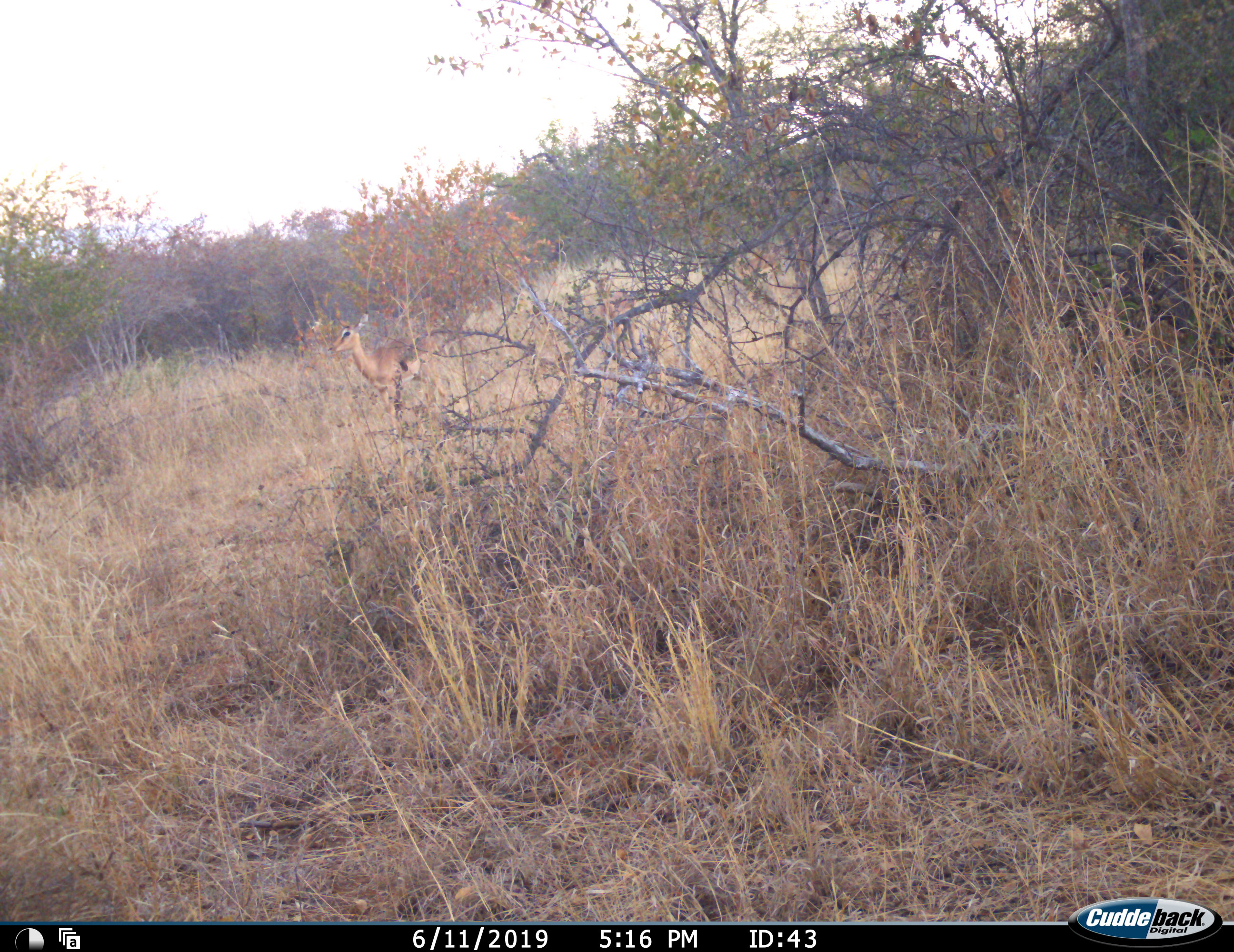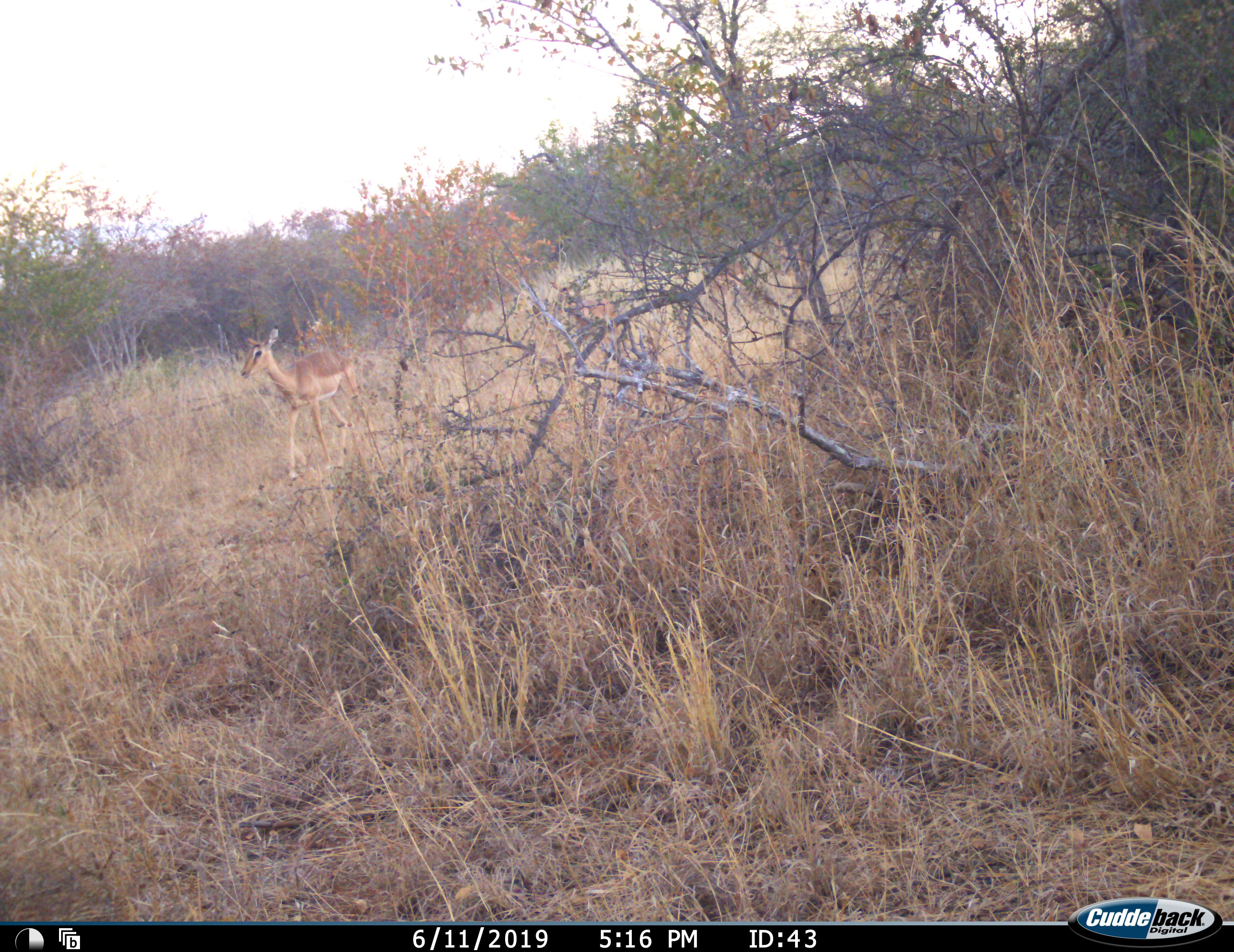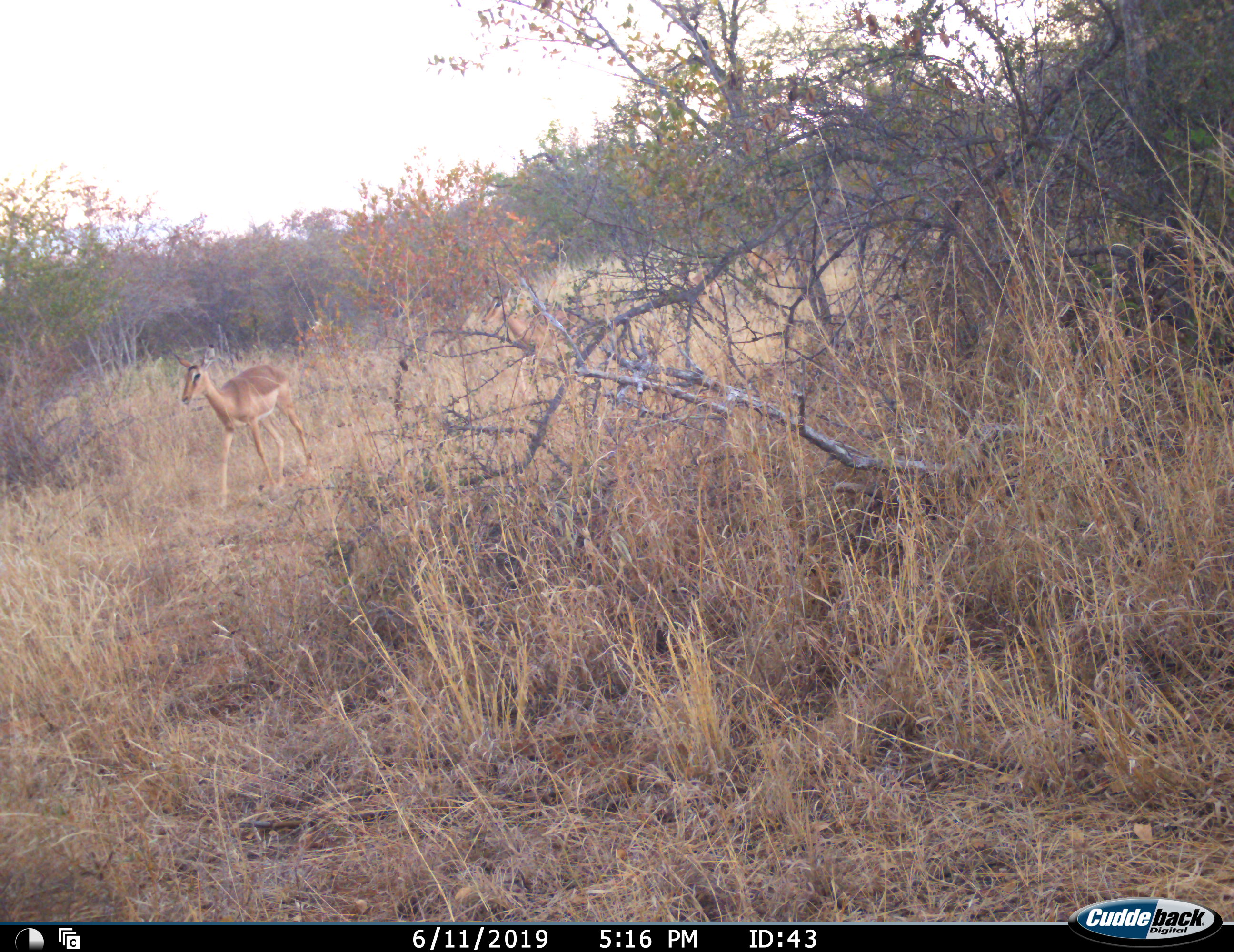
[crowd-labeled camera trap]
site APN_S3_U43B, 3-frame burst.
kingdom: Animalia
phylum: Chordata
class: Mammalia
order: Artiodactyla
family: Bovidae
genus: Aepyceros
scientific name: Aepyceros melampus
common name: impala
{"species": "impala (Aepyceros melampus)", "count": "3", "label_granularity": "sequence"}